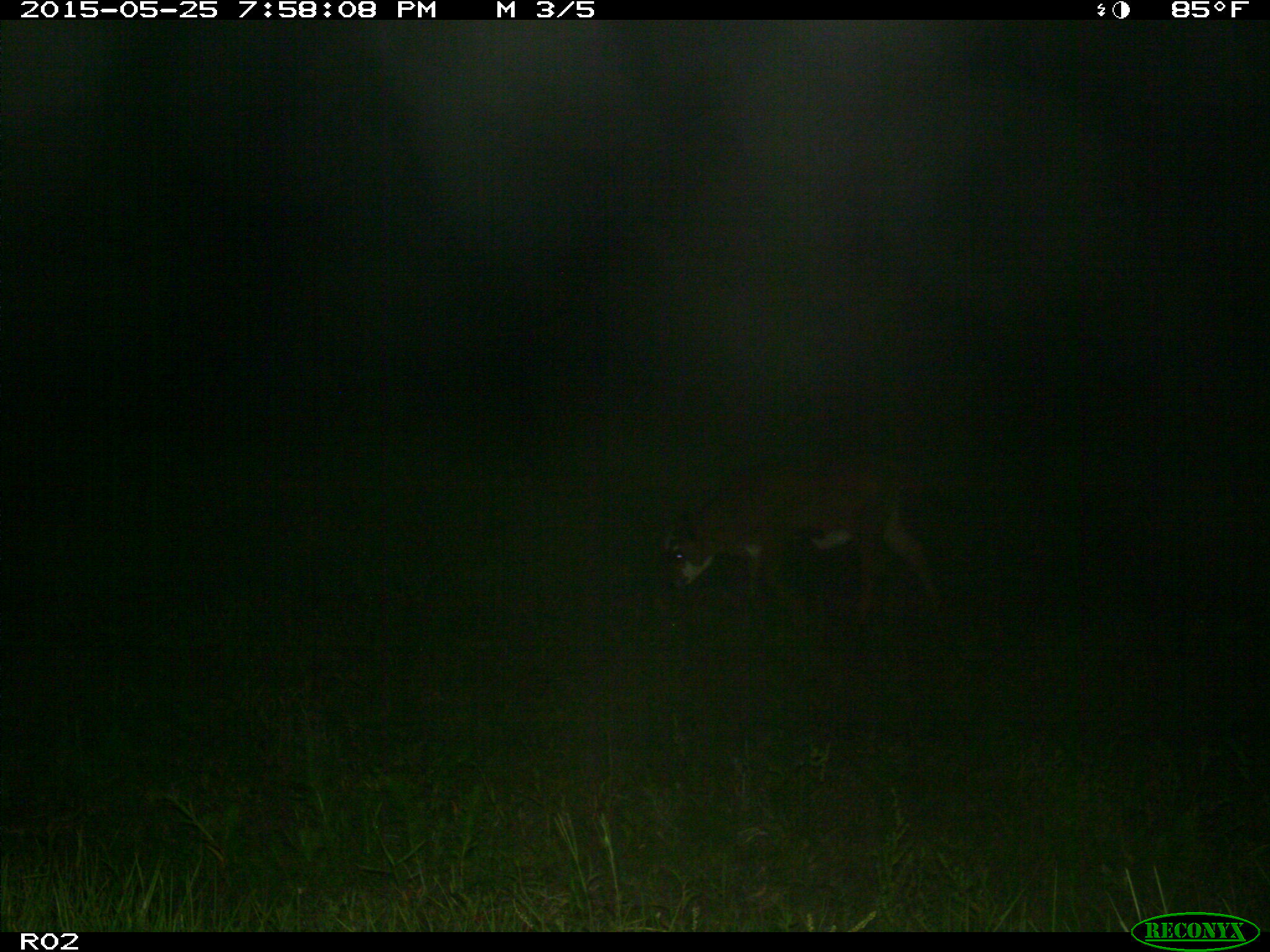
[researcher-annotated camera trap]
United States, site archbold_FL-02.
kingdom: Animalia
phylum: Chordata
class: Mammalia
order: Artiodactyla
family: Bovidae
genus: Bos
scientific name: Bos taurus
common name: domestic cow